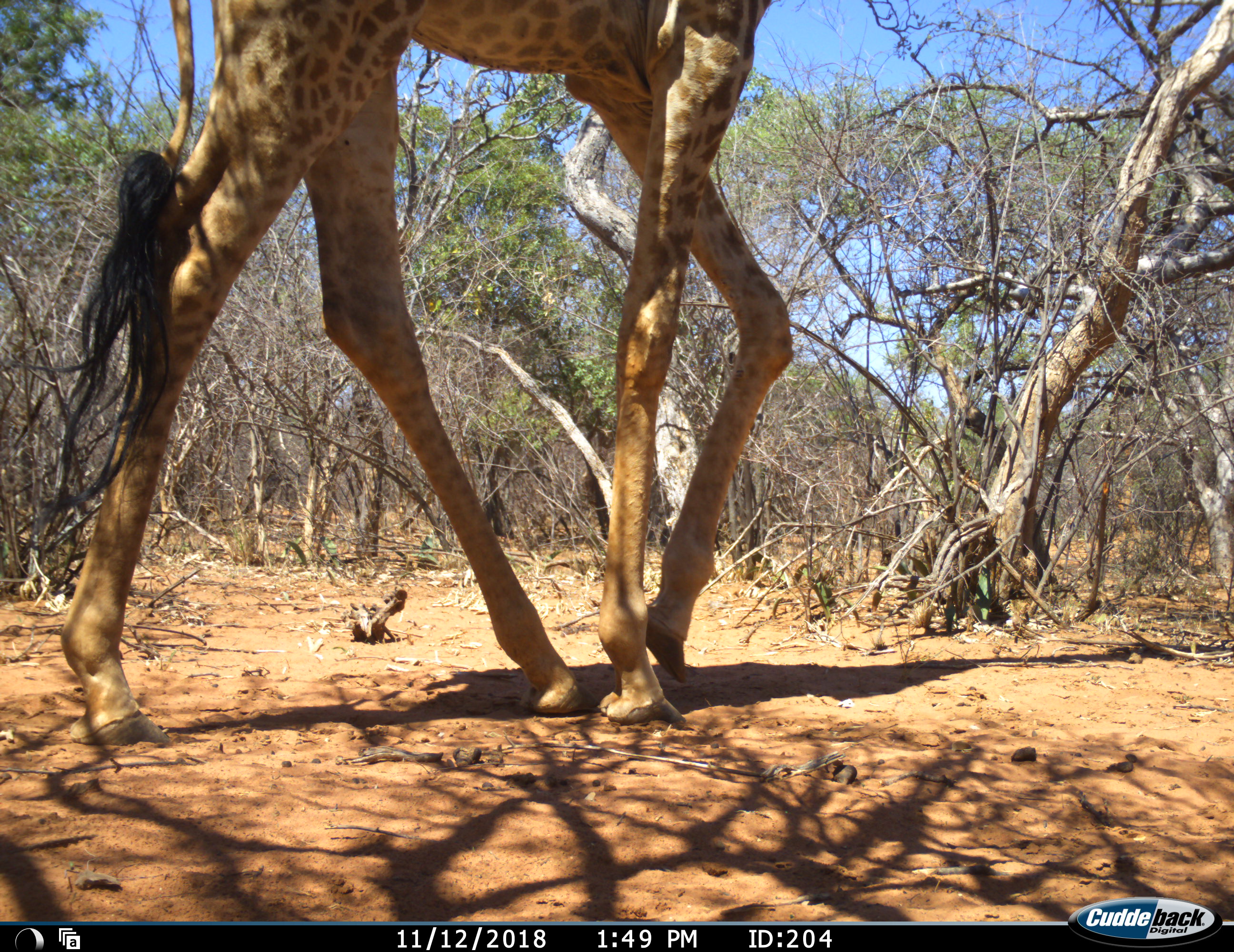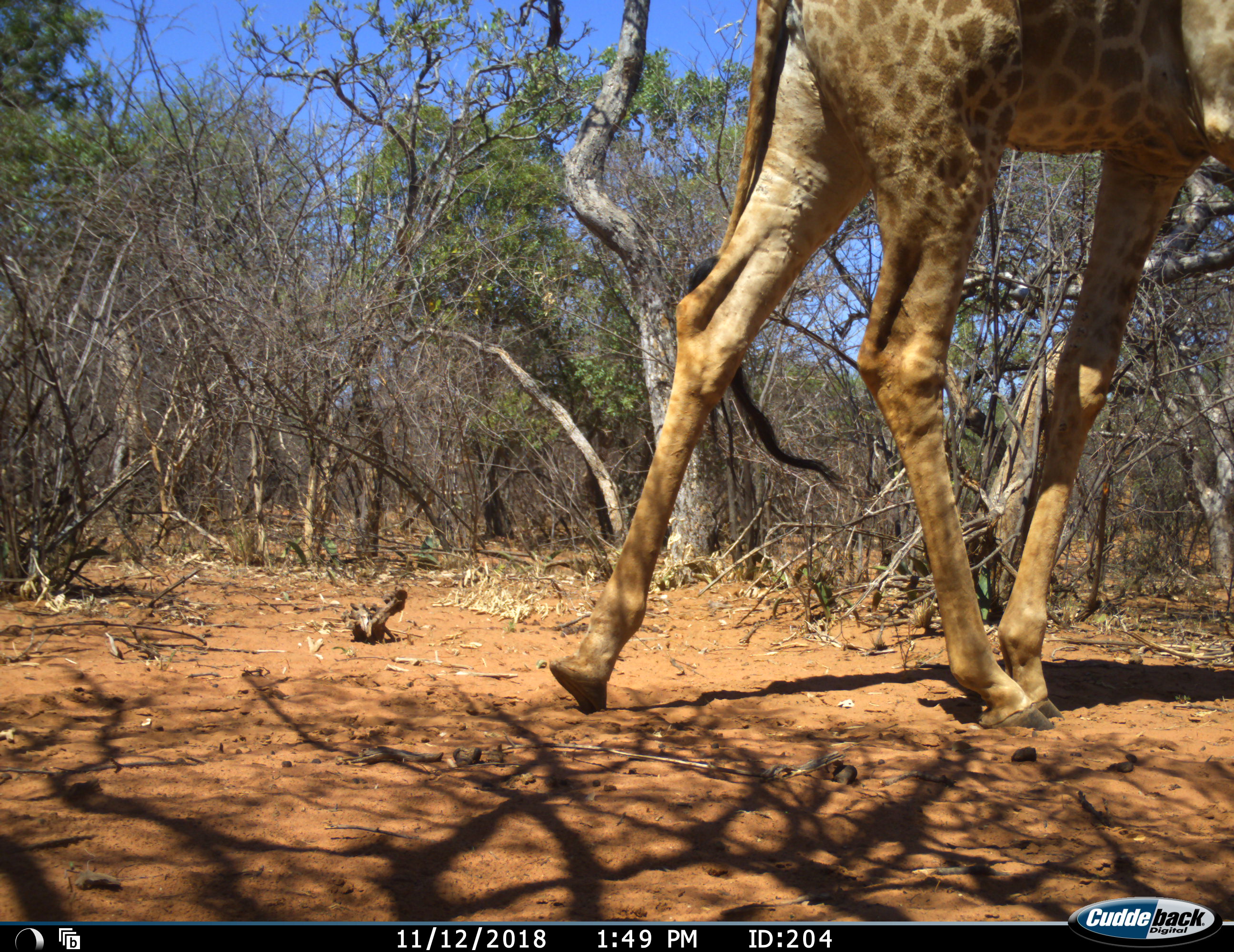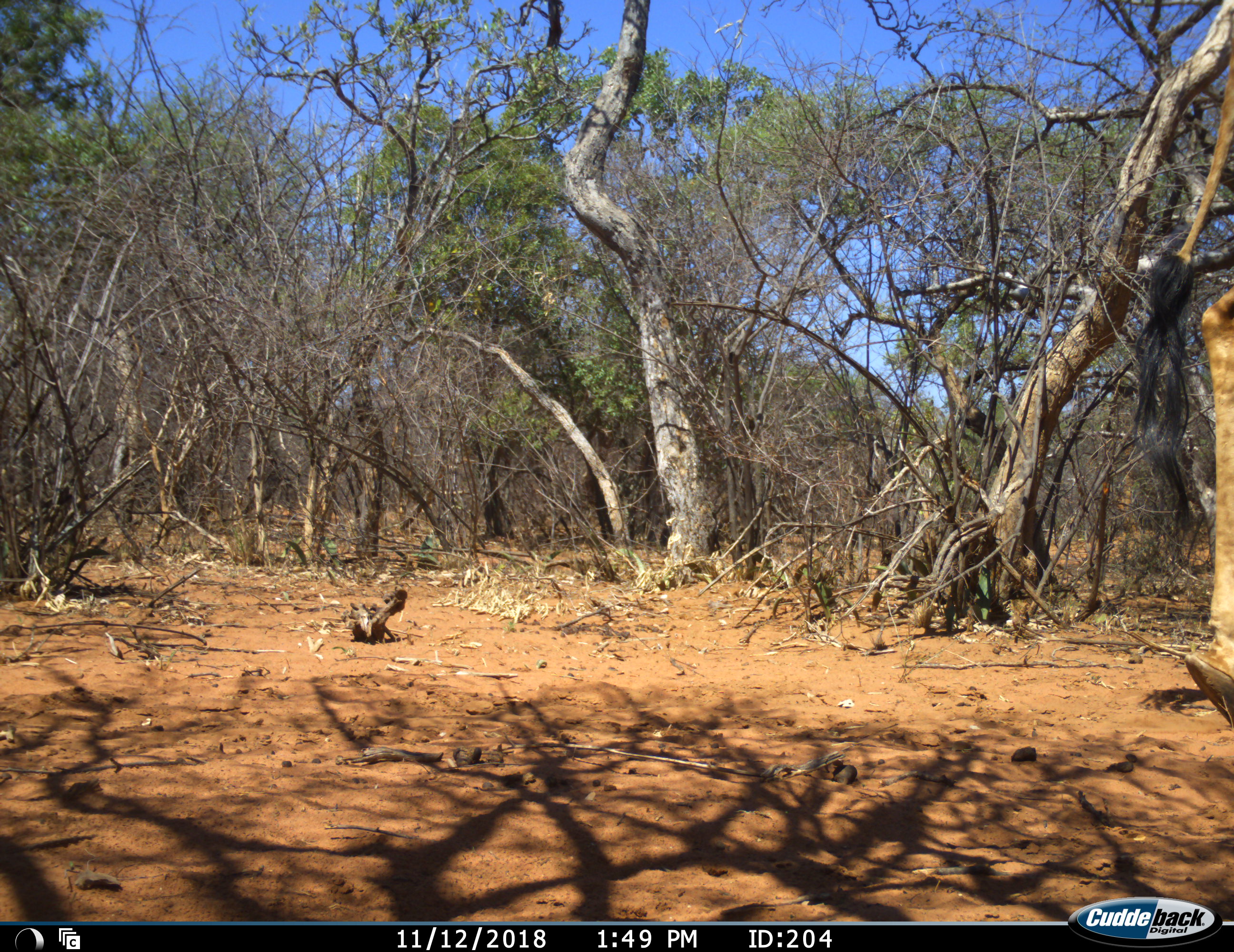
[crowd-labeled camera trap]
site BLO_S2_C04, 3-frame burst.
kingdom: Animalia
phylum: Chordata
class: Mammalia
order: Artiodactyla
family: Giraffidae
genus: Giraffa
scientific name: Giraffa camelopardalis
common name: giraffe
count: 1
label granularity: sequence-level